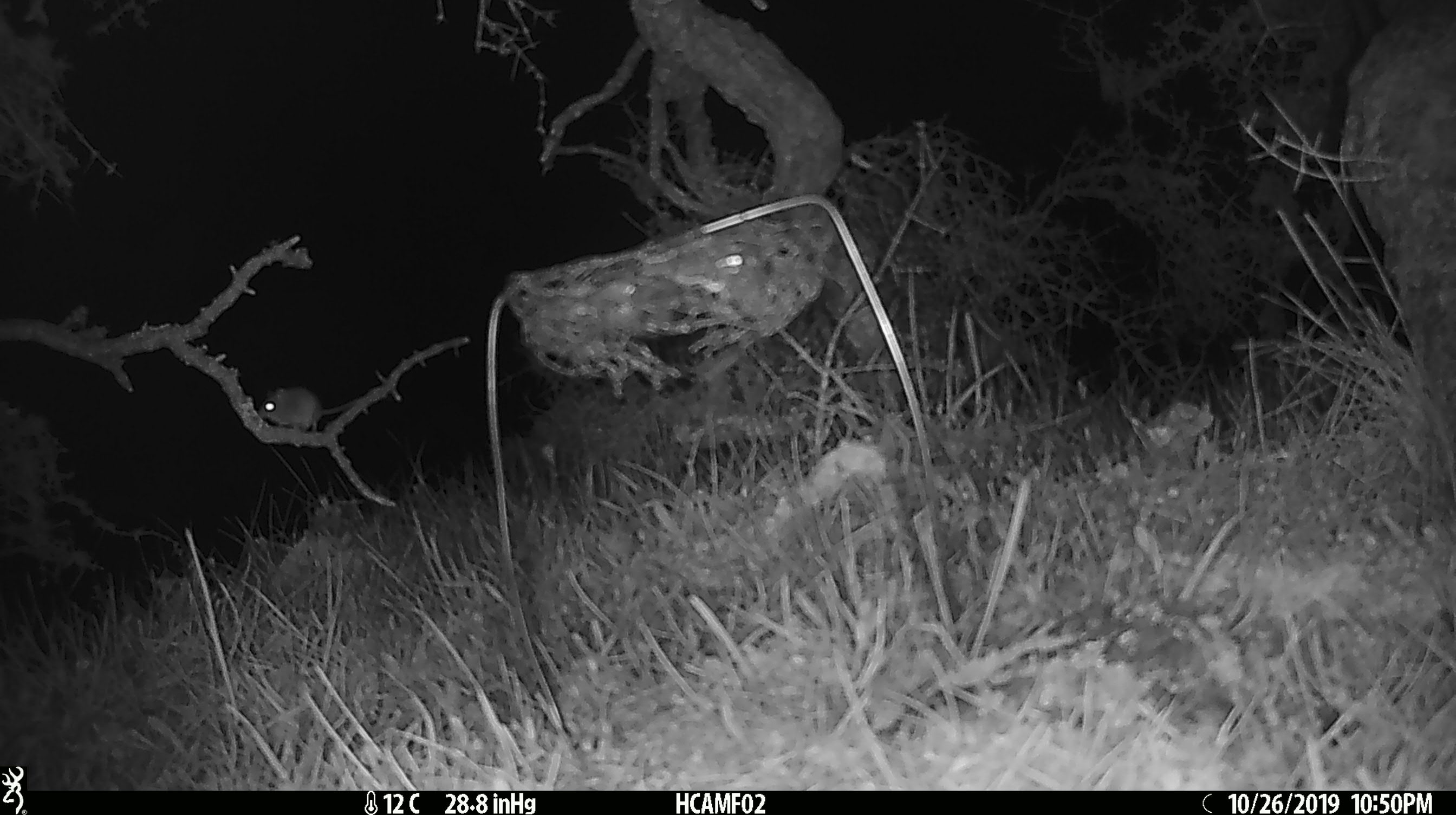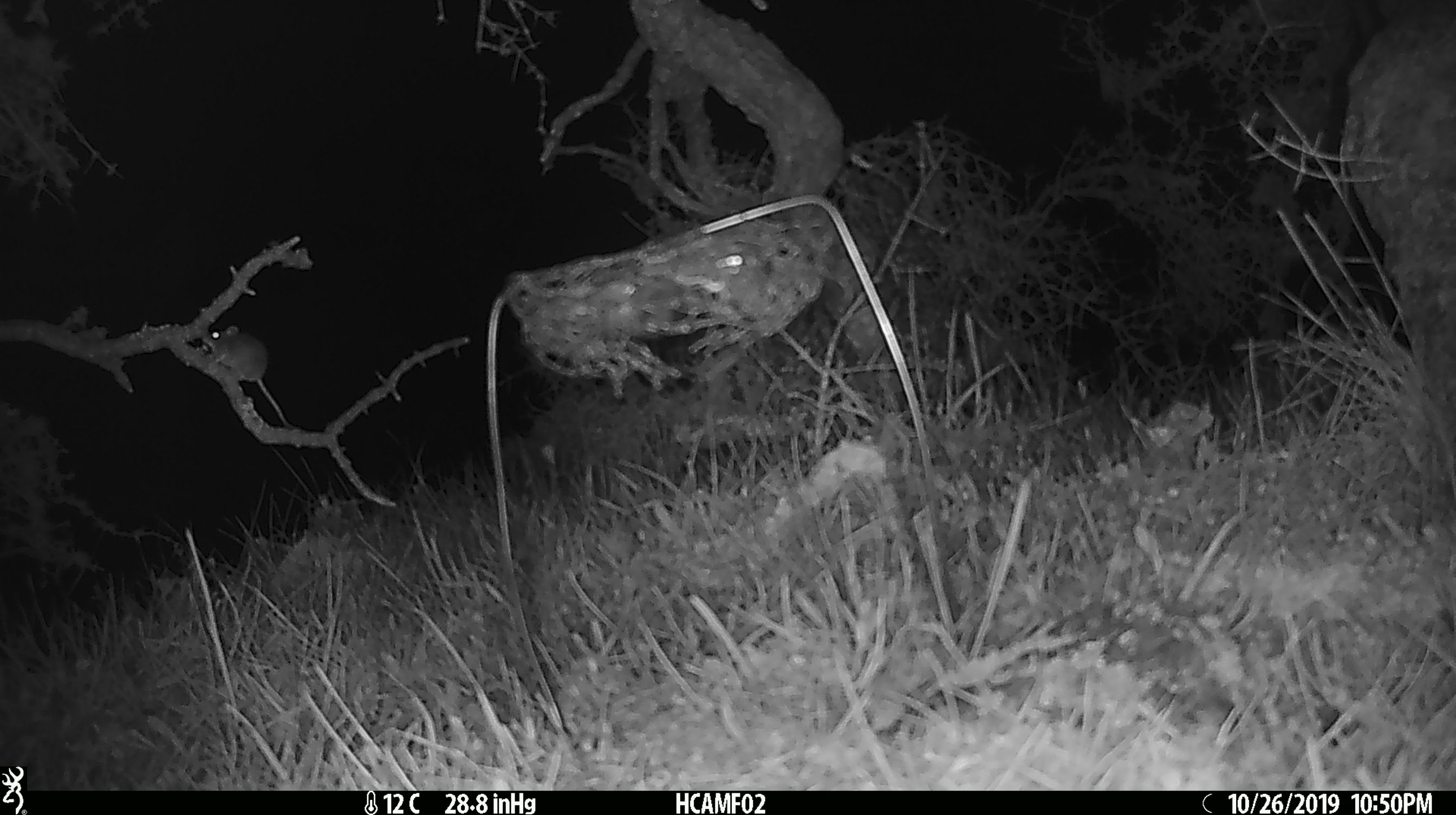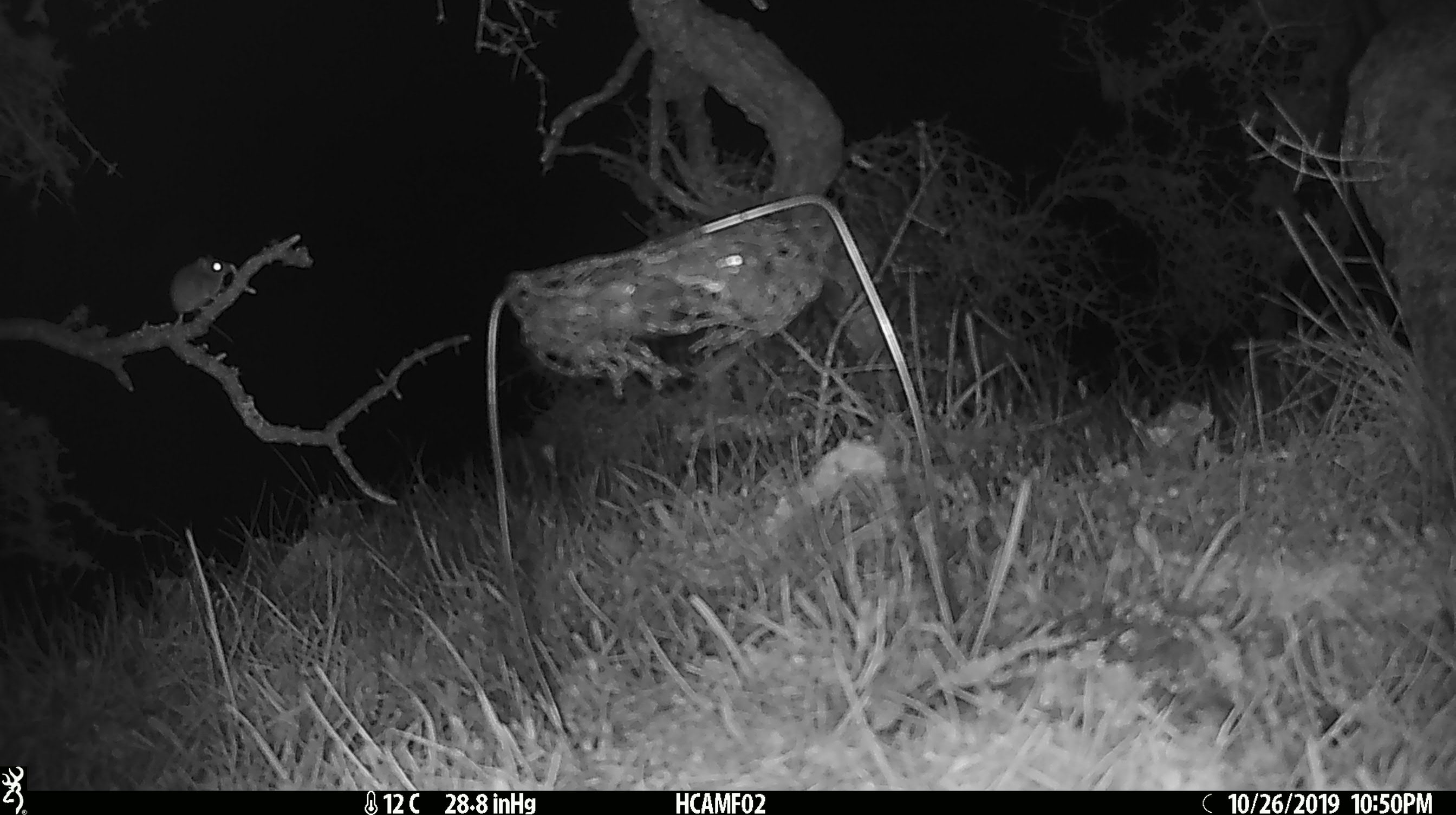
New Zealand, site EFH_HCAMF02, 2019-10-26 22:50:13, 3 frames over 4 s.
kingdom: Animalia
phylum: Chordata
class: Mammalia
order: Rodentia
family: Muridae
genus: Mus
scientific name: Mus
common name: mouse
Mouse (Mus).